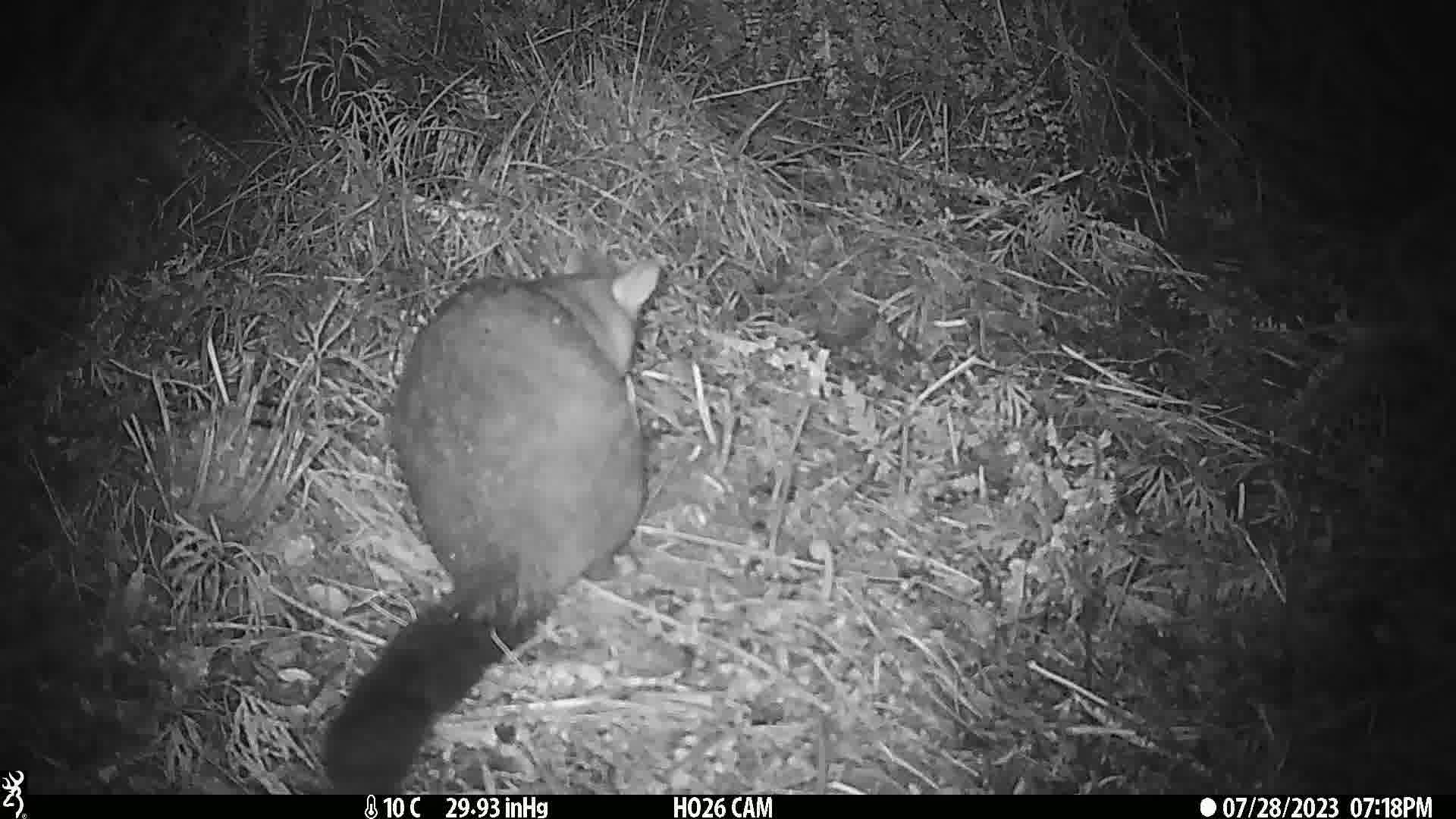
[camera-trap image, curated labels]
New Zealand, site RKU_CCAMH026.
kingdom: Animalia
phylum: Chordata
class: Mammalia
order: Diprotodontia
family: Phalangeridae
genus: Trichosurus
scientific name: Trichosurus vulpecula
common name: common brushtail possum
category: possum